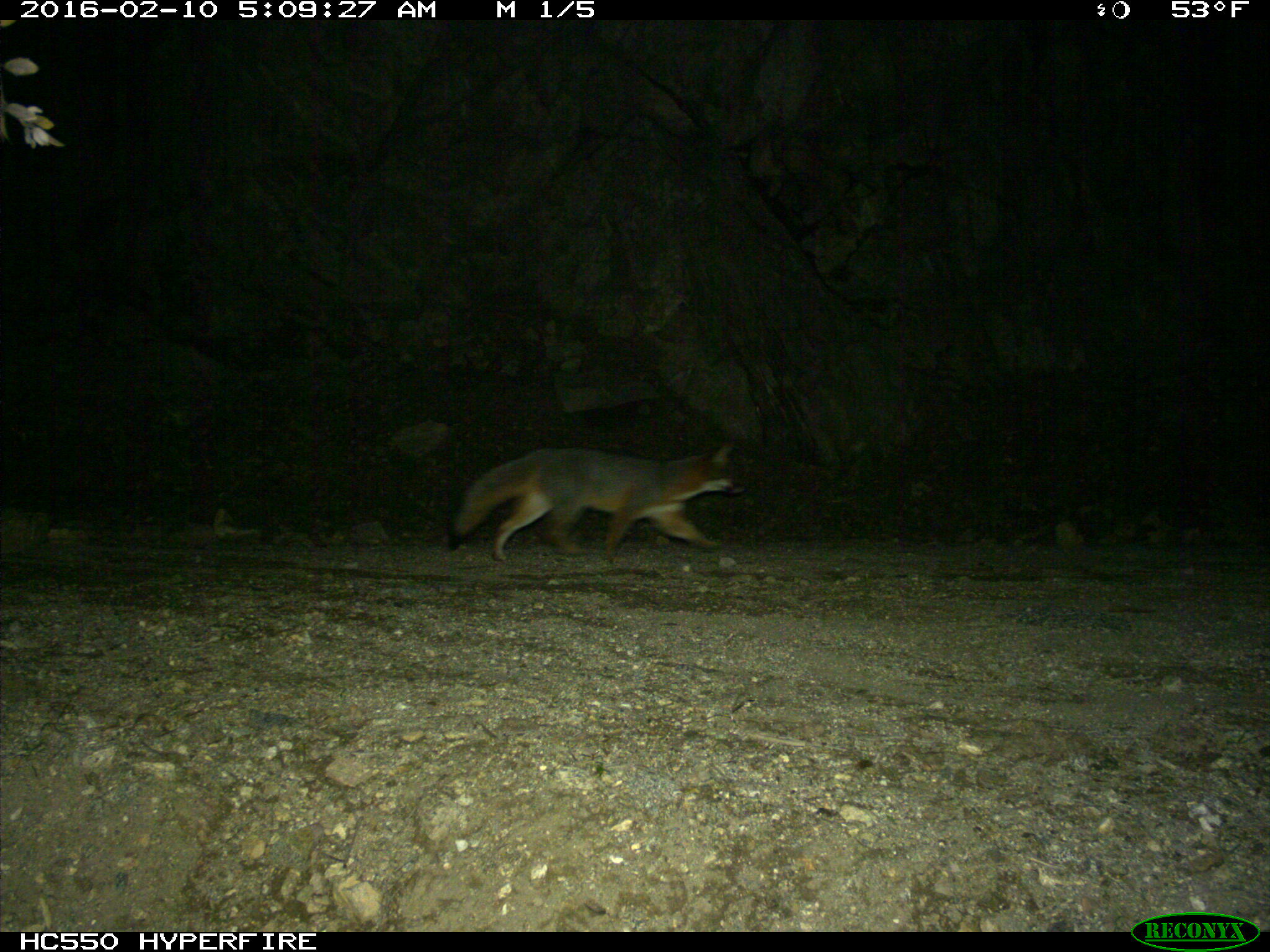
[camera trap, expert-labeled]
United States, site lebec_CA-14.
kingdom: Animalia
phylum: Chordata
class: Mammalia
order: Carnivora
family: Canidae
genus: Urocyon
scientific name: Urocyon cinereoargenteus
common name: gray fox